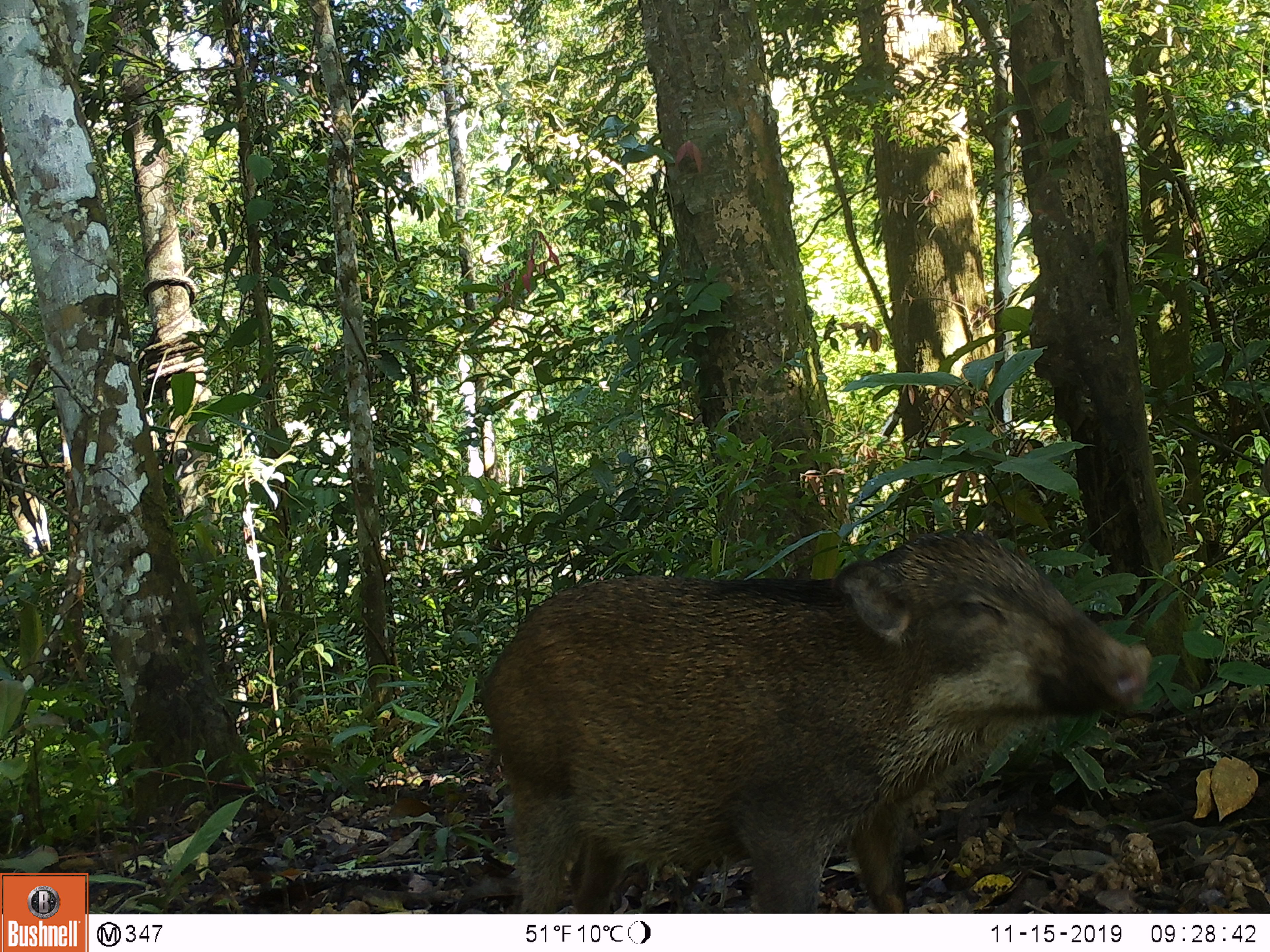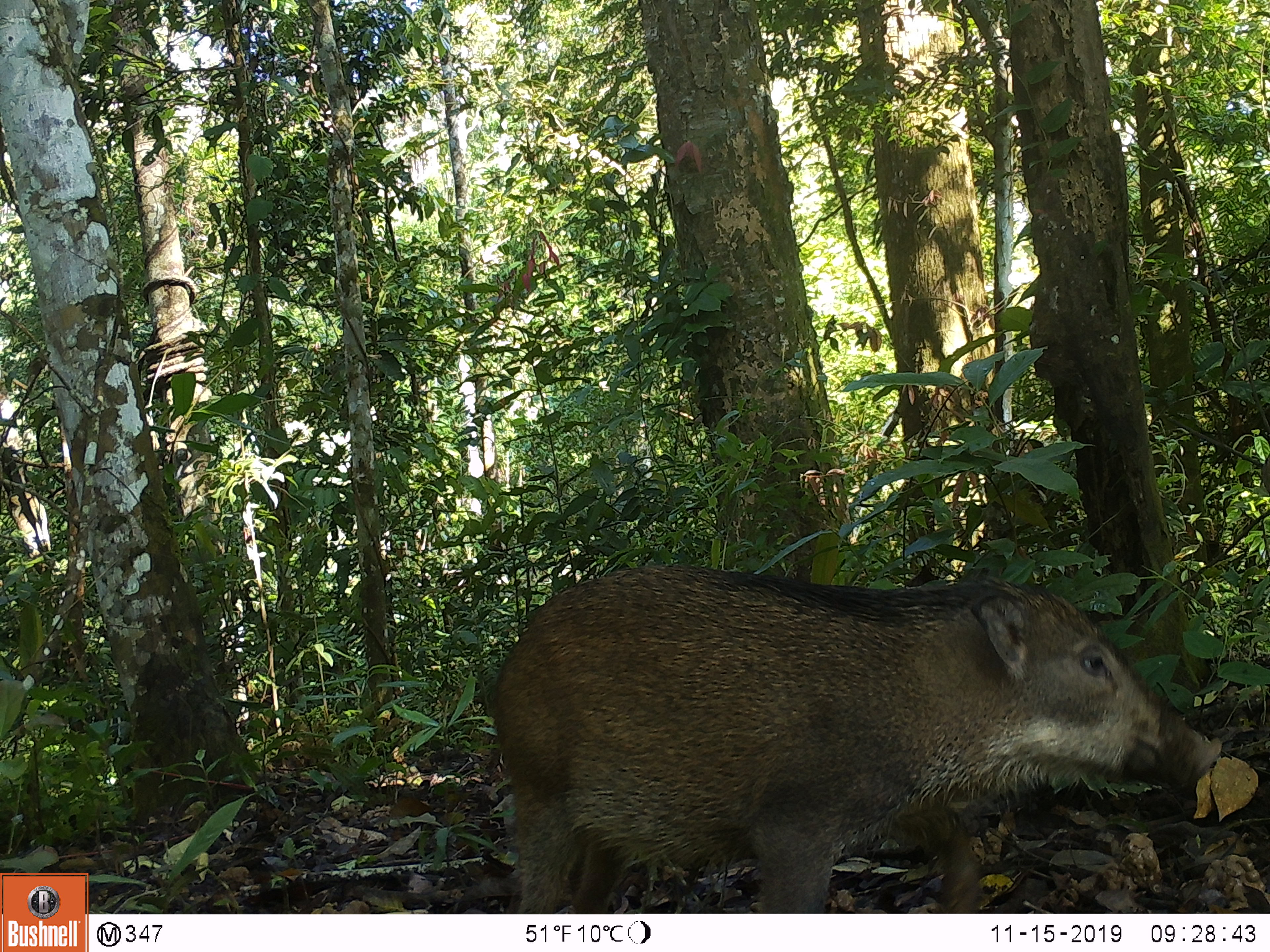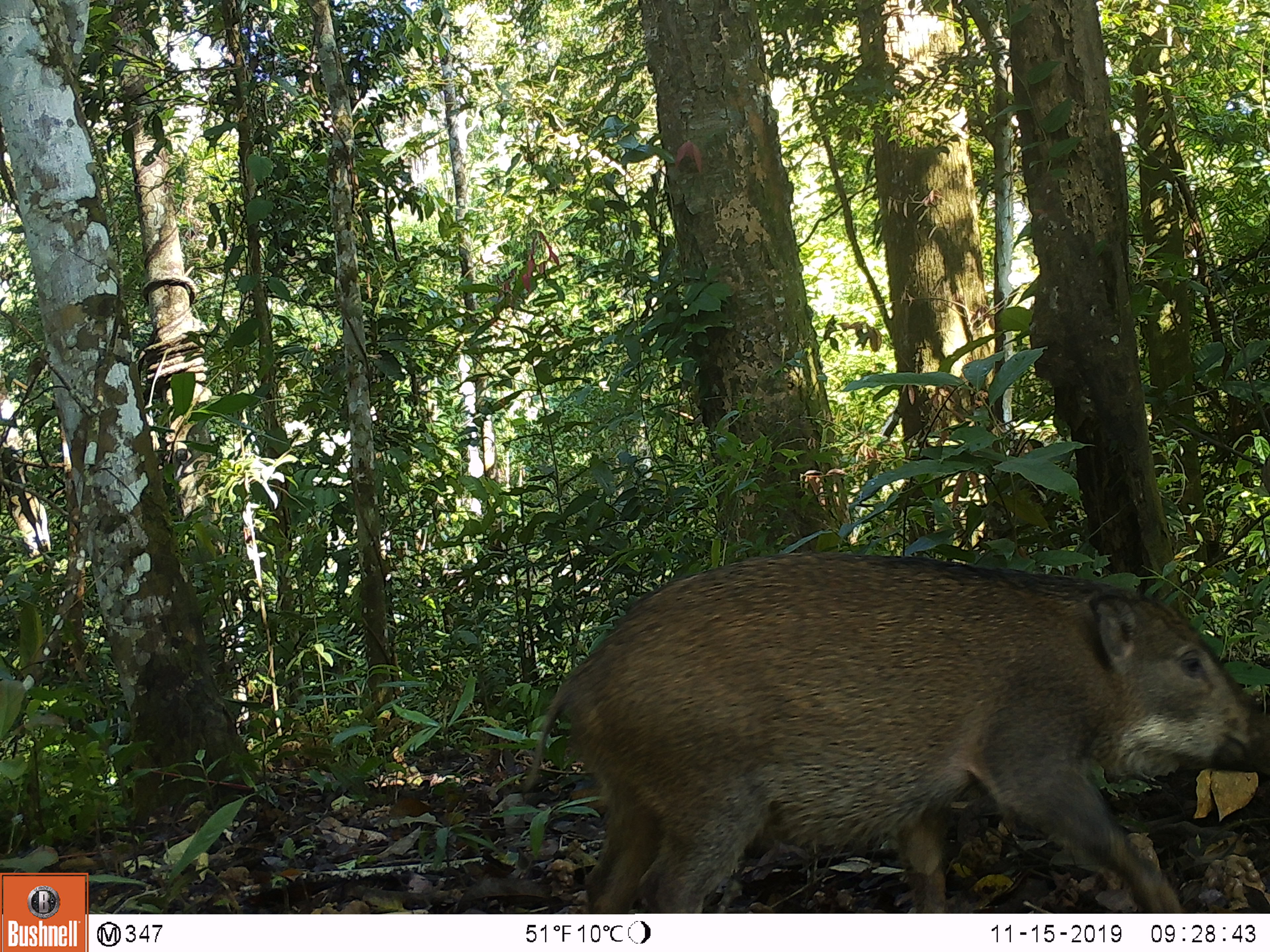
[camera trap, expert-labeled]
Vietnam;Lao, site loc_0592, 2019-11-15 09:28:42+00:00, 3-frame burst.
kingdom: Animalia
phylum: Chordata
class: Mammalia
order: Artiodactyla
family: Suidae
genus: Sus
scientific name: Sus scrofa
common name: eurasian wild pig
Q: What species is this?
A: Eurasian wild pig (Sus scrofa).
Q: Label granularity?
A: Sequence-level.